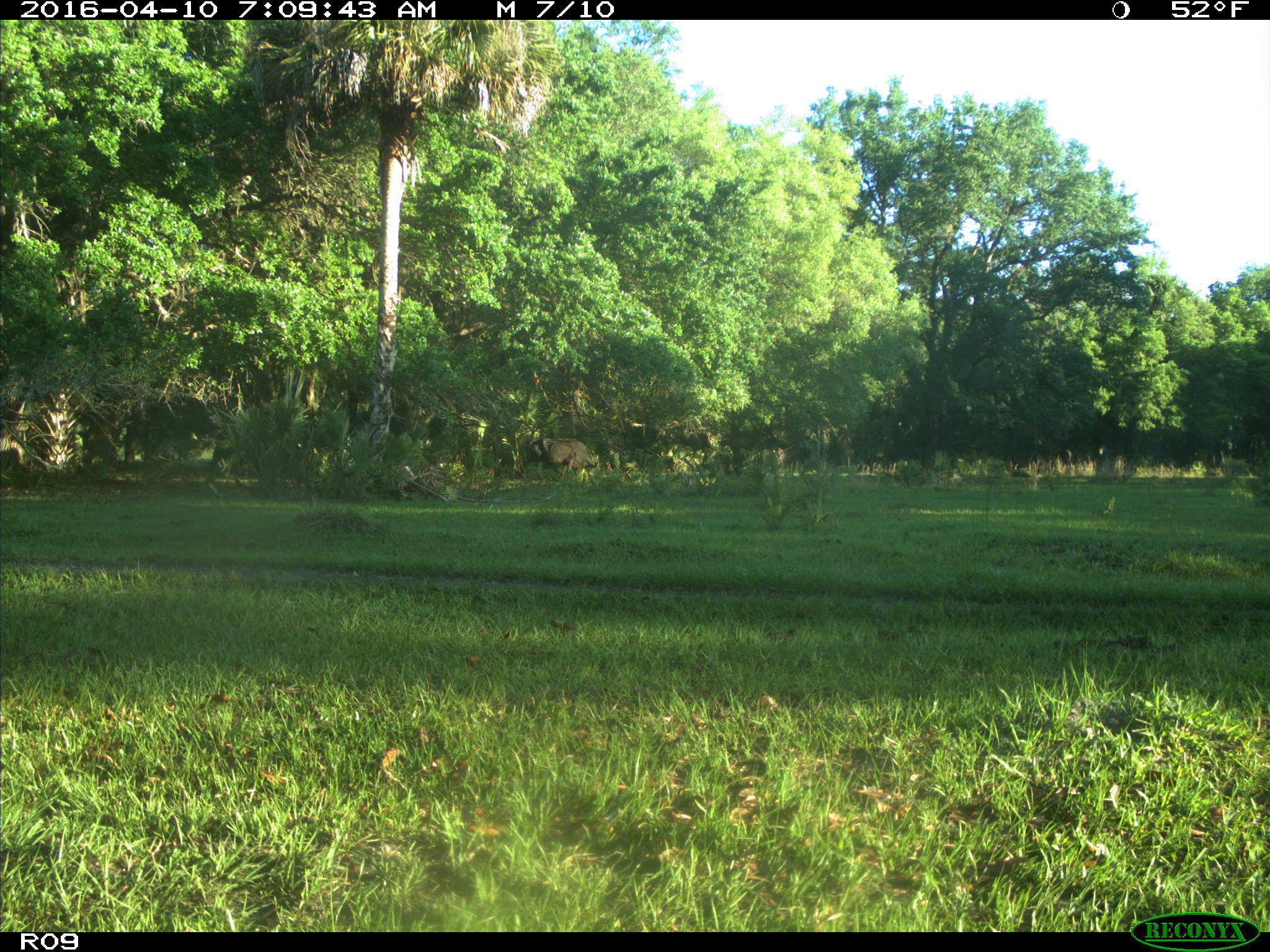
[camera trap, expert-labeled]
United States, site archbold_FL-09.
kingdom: Animalia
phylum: Chordata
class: Mammalia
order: Artiodactyla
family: Bovidae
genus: Bos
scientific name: Bos taurus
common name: domestic cow